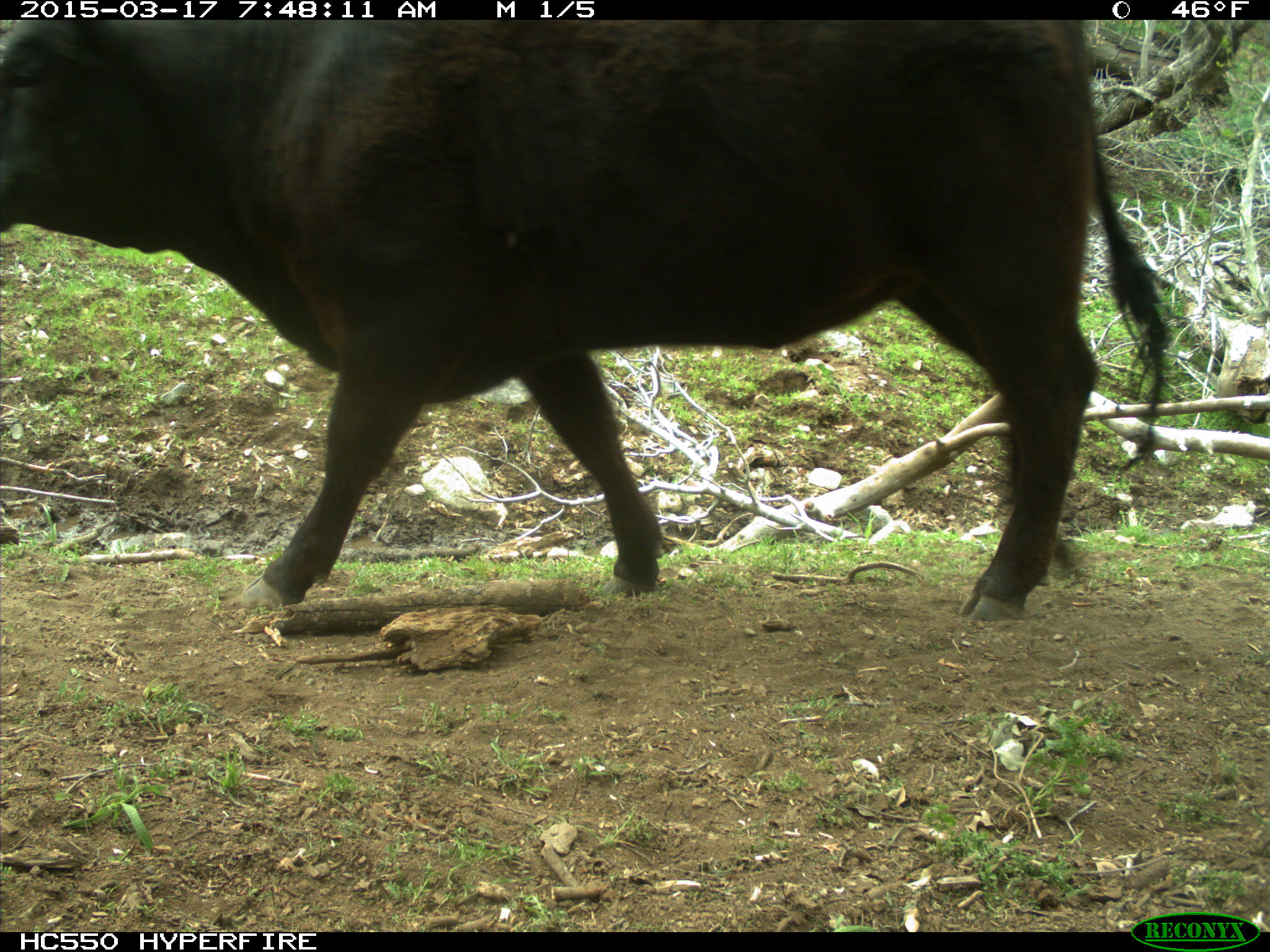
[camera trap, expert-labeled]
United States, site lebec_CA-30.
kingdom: Animalia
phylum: Chordata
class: Mammalia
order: Artiodactyla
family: Bovidae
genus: Bos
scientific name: Bos taurus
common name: domestic cow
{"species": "Bos taurus (domestic cow)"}